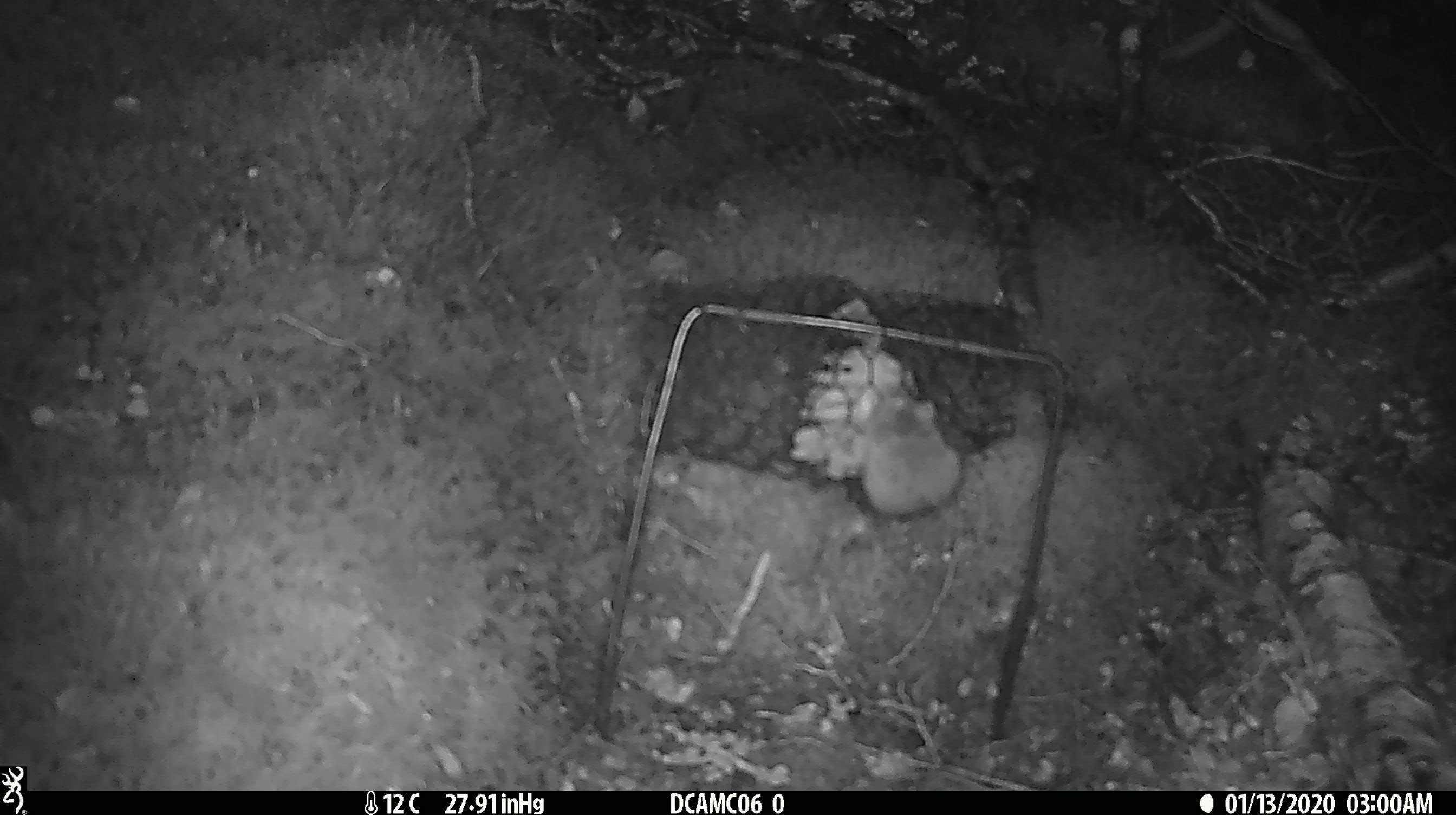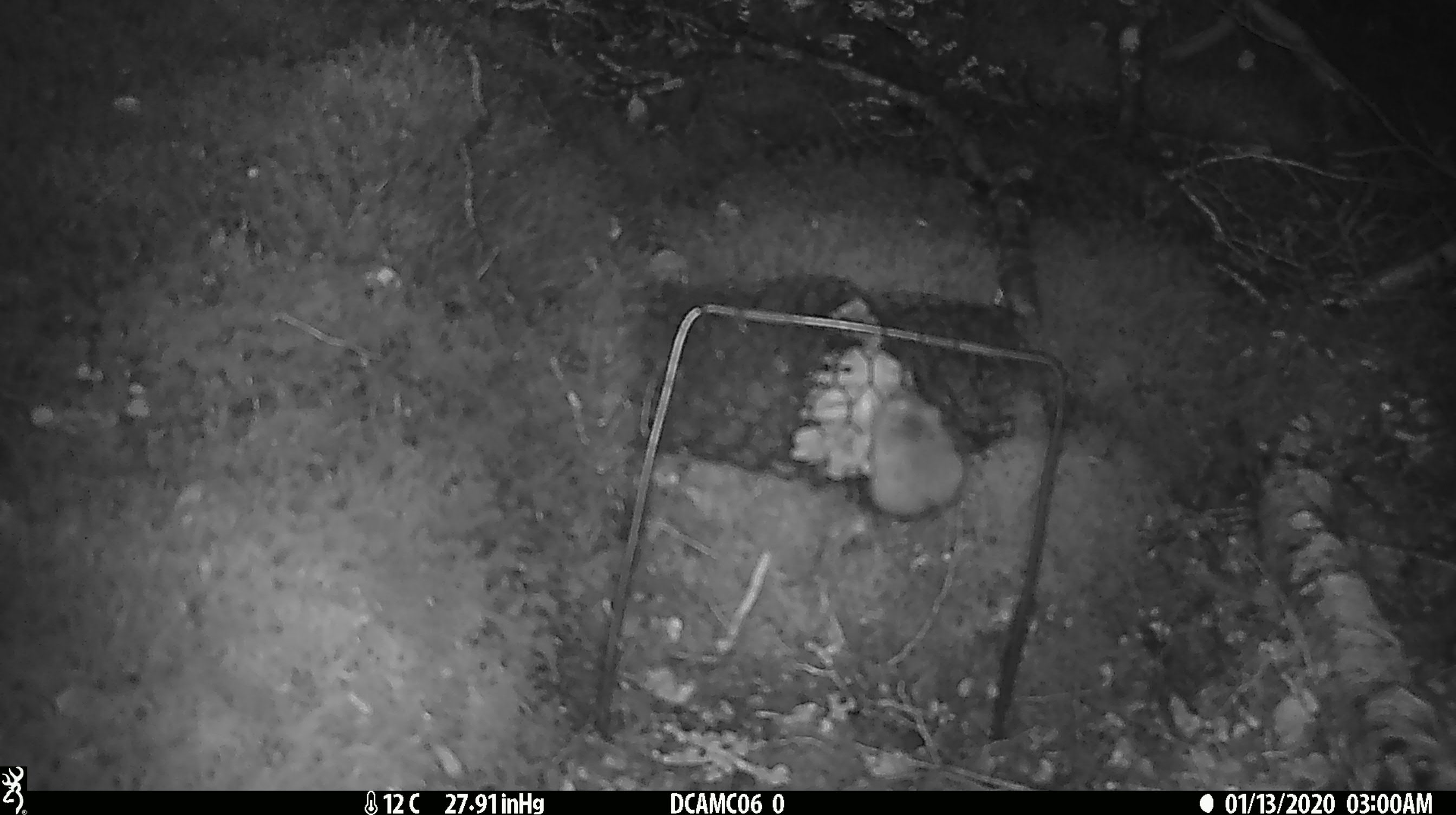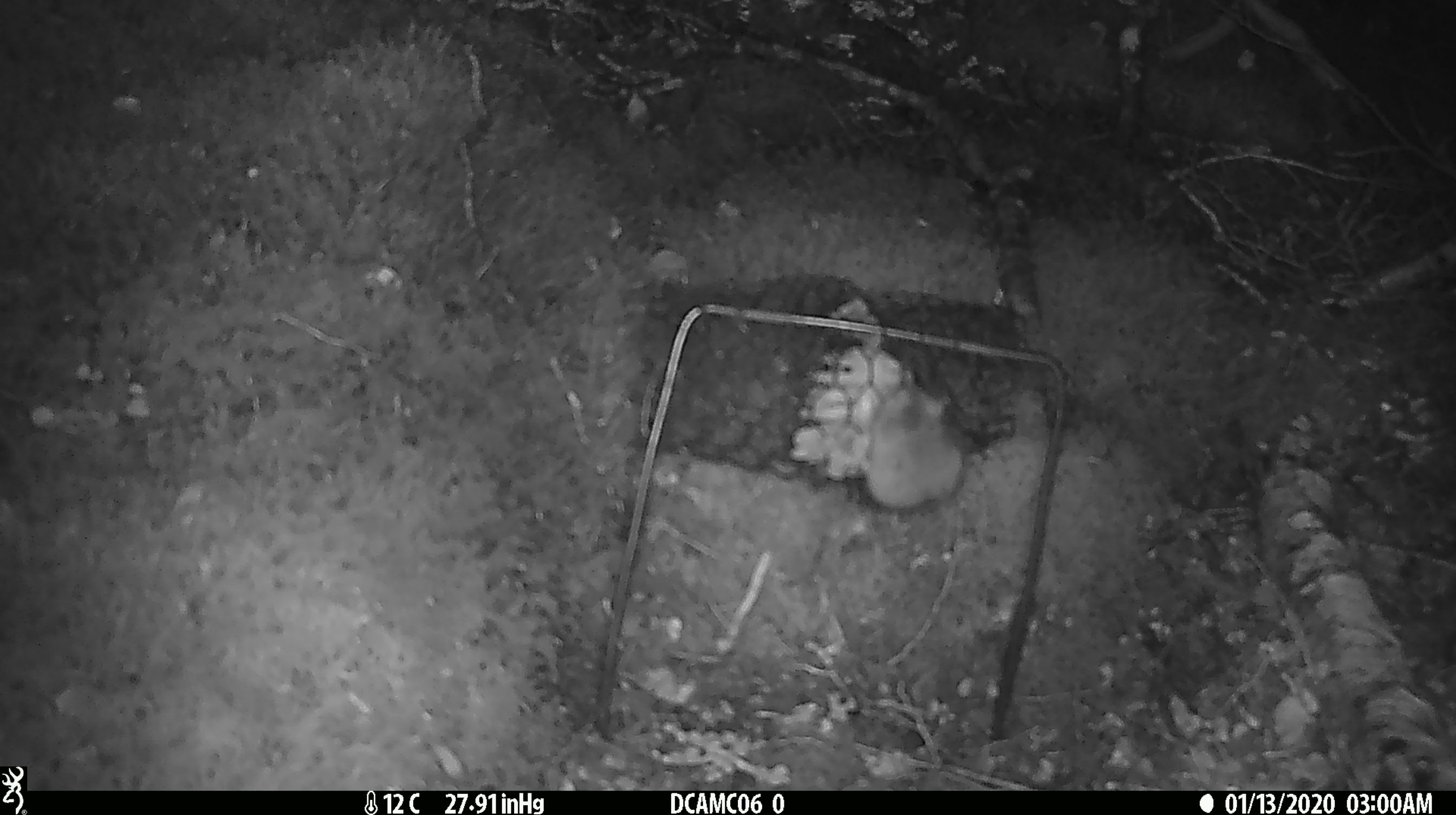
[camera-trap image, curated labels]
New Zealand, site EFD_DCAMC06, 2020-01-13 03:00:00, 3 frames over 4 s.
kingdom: Animalia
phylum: Chordata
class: Mammalia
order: Rodentia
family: Muridae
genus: Mus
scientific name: Mus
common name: mouse